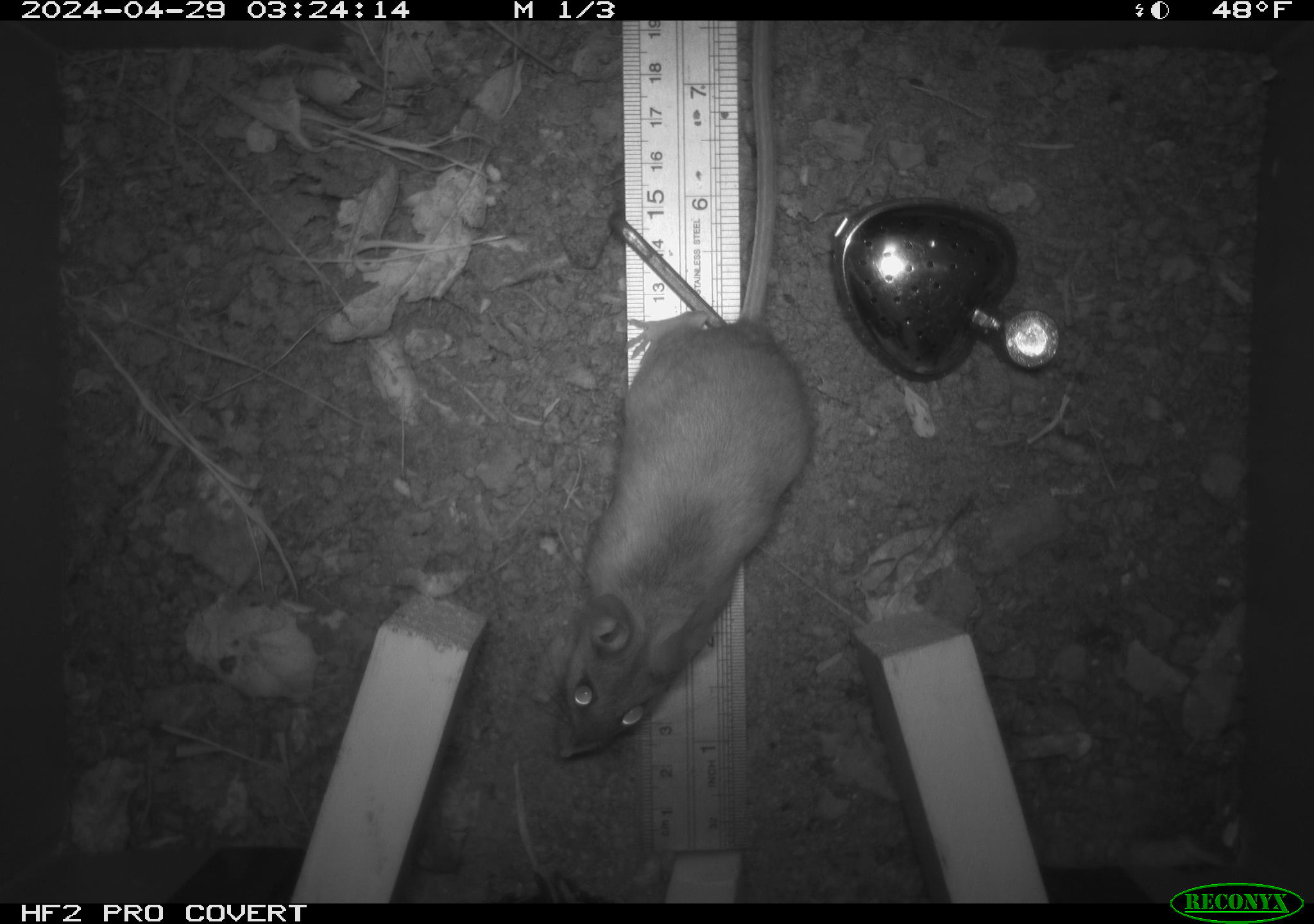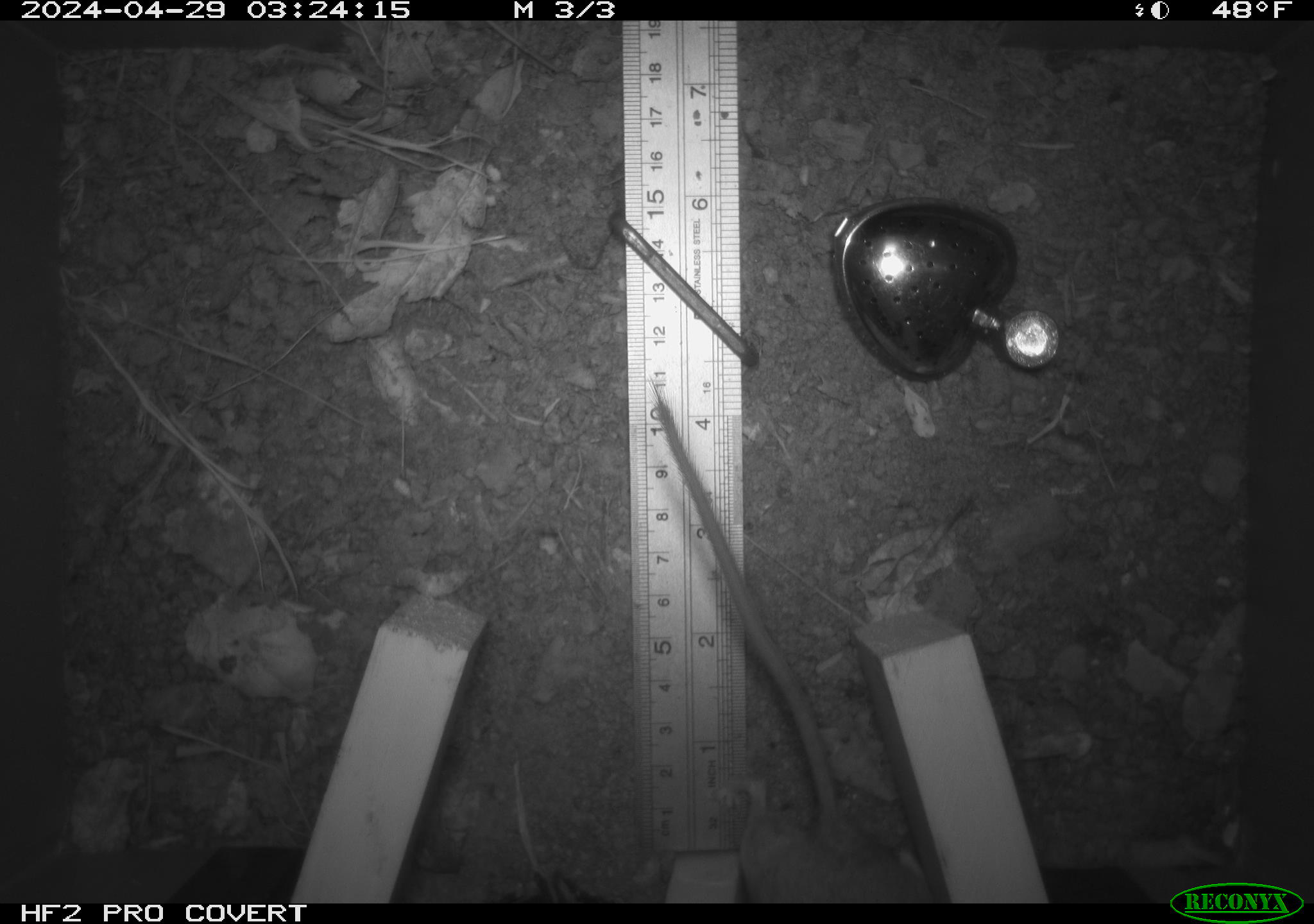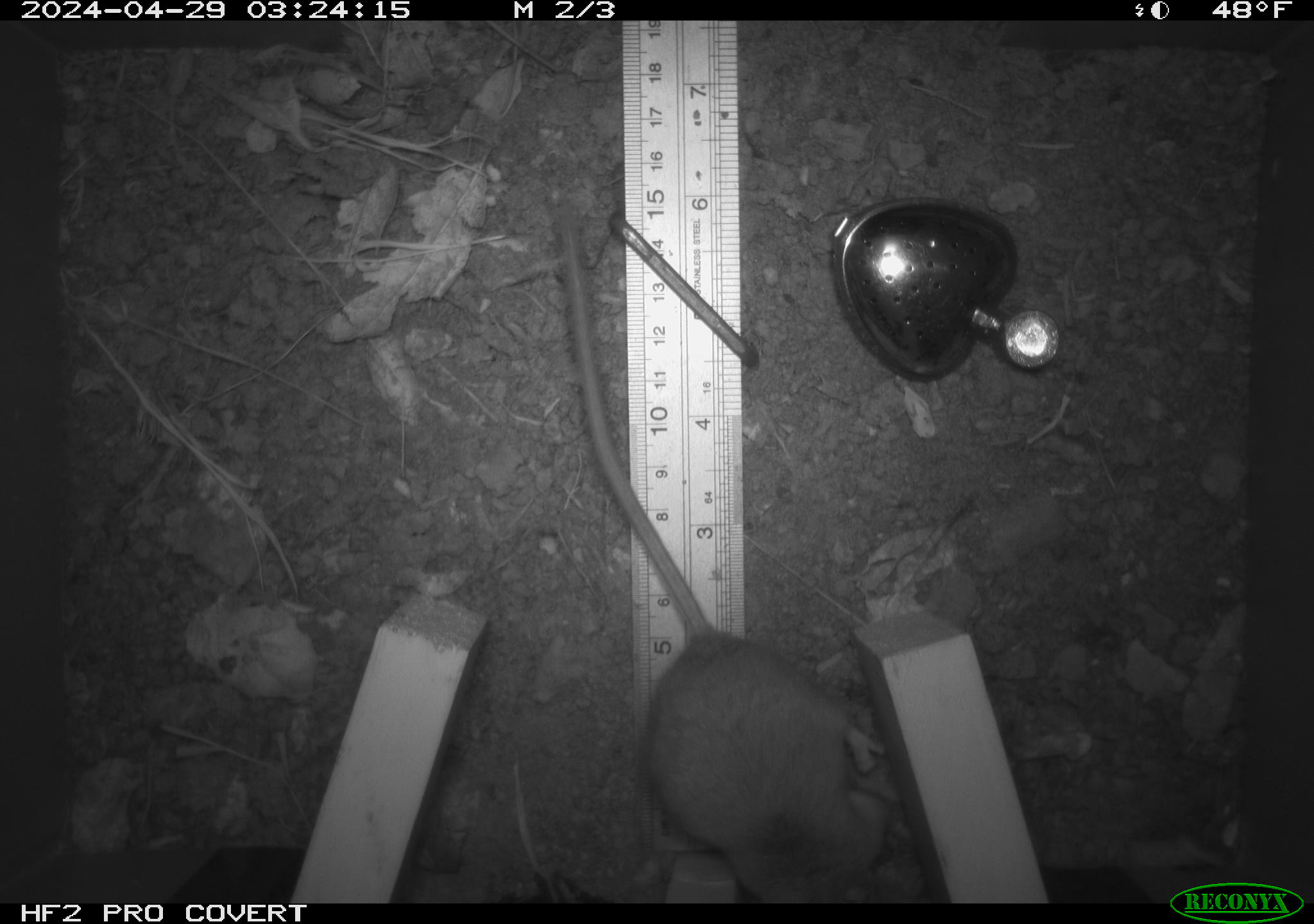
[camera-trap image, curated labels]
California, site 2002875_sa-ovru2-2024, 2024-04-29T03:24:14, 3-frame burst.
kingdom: Animalia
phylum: Chordata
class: Mammalia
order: Rodentia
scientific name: Rodentia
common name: rodent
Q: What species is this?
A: Rodent (Rodentia).